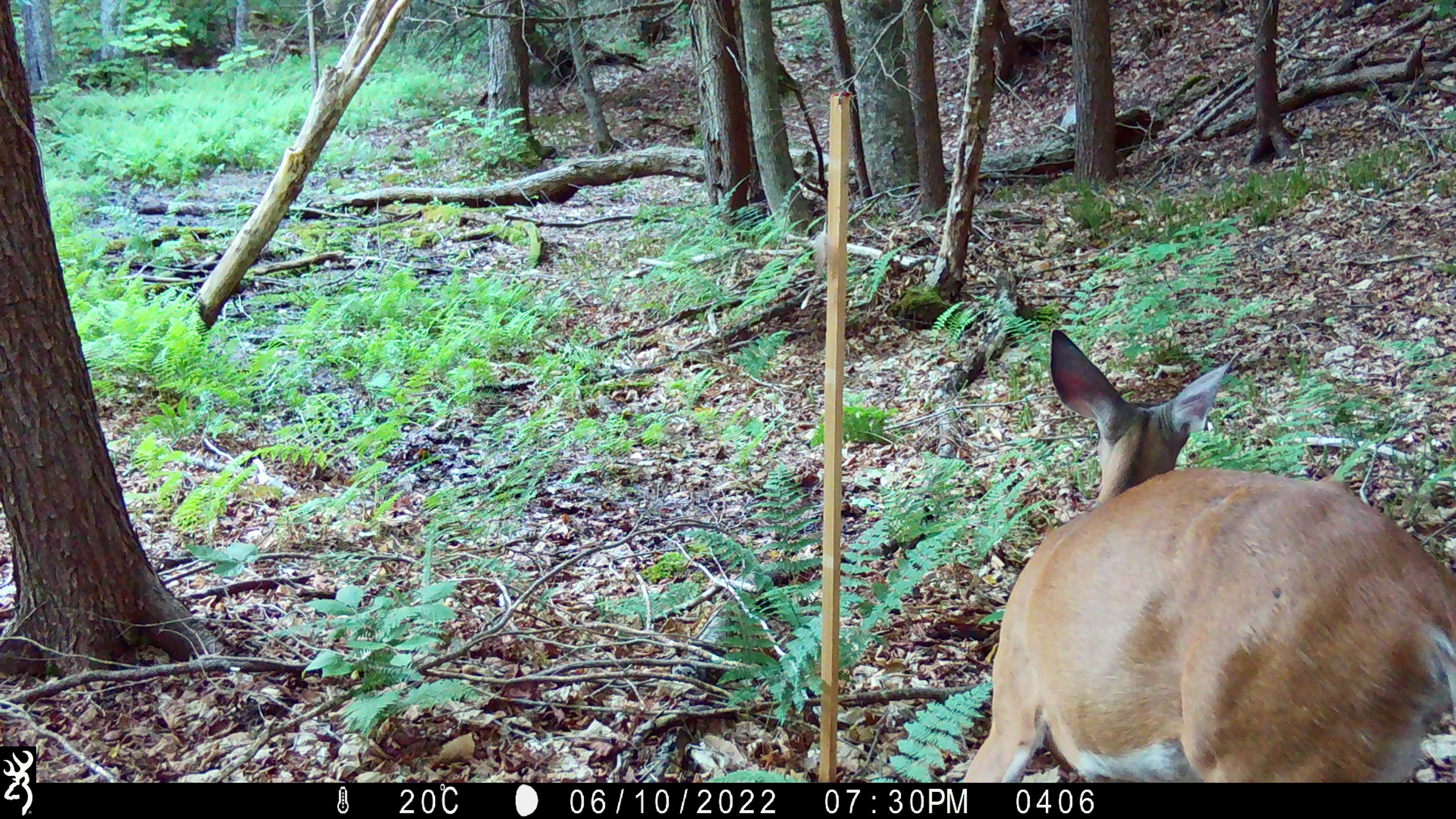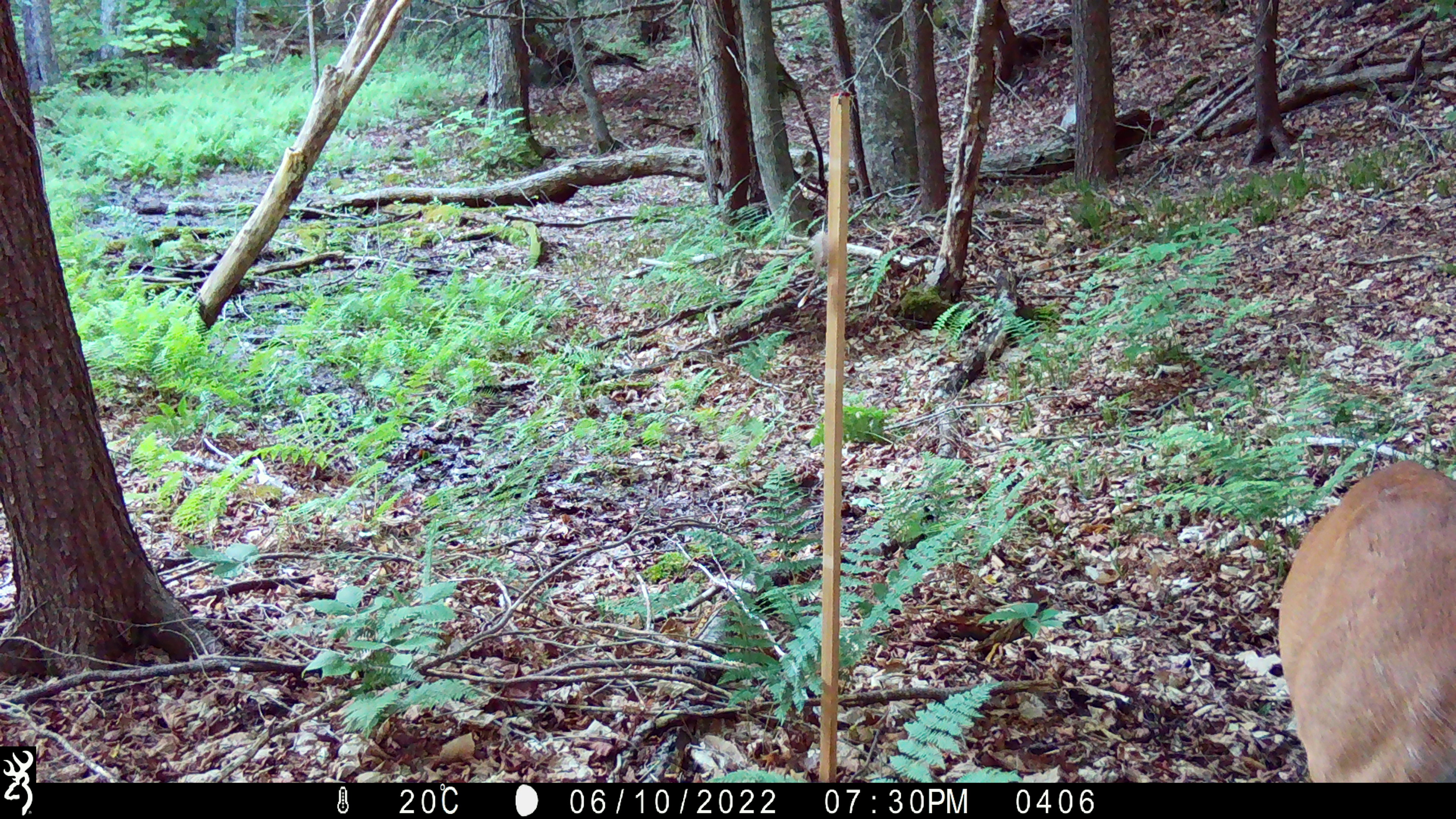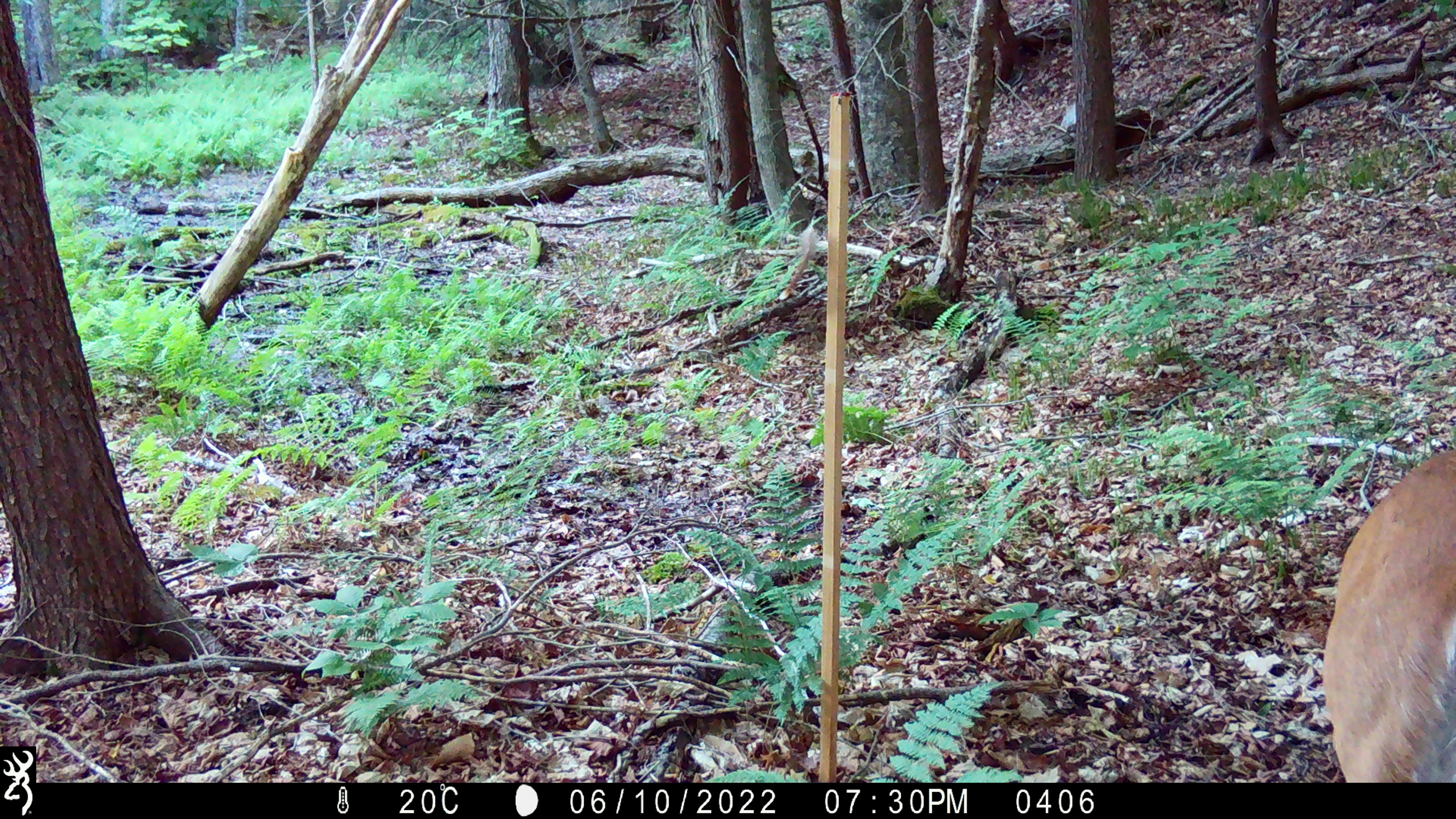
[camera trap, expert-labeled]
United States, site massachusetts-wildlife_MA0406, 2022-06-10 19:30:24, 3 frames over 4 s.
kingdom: Animalia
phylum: Chordata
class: Mammalia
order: Artiodactyla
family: Cervidae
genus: Odocoileus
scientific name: Odocoileus virginianus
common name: white-tailed deer